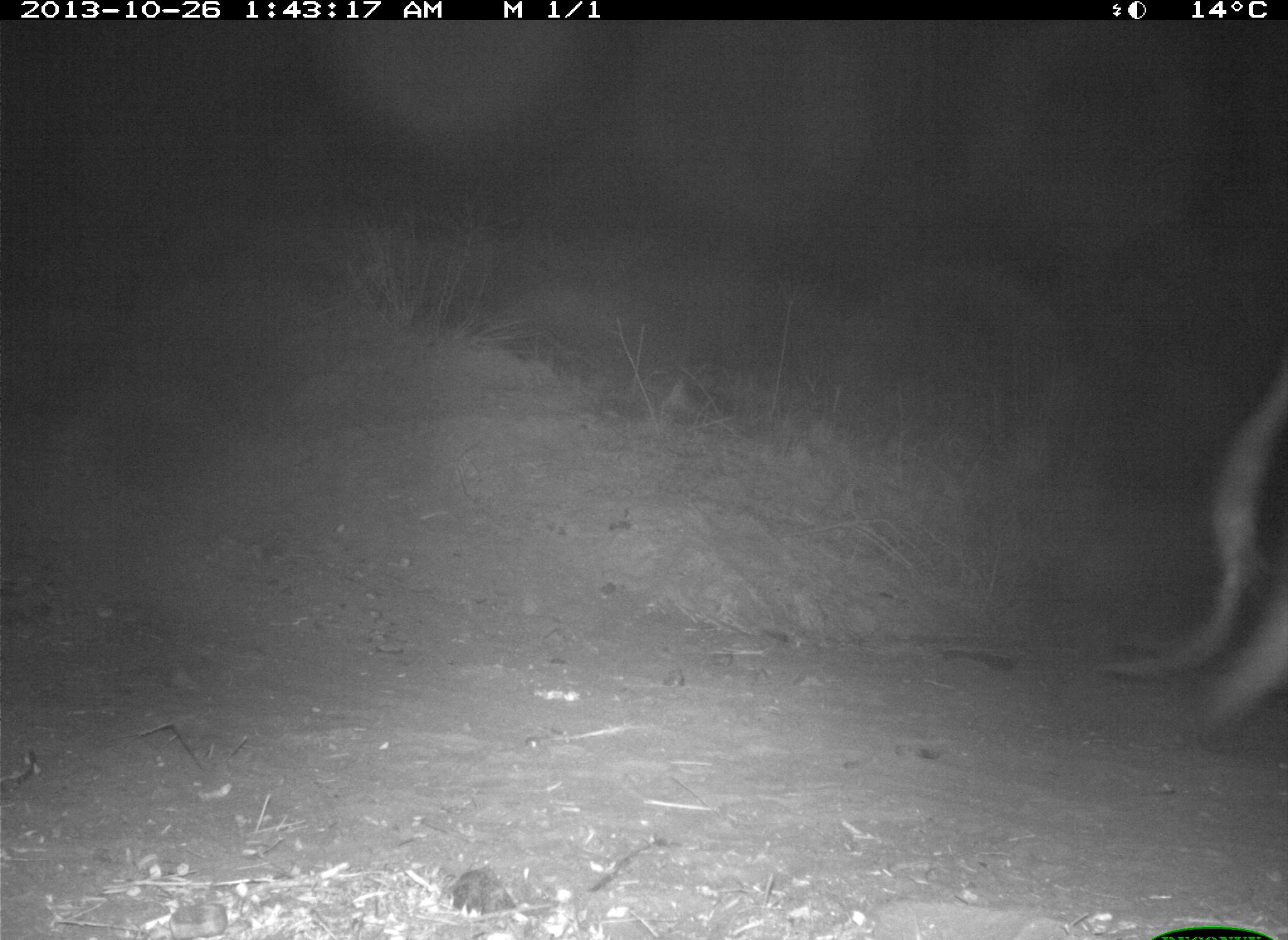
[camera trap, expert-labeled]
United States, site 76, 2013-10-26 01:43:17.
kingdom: Animalia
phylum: Chordata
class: Mammalia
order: Artiodactyla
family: Bovidae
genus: Bos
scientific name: Bos taurus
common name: cow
Cow (Bos taurus).